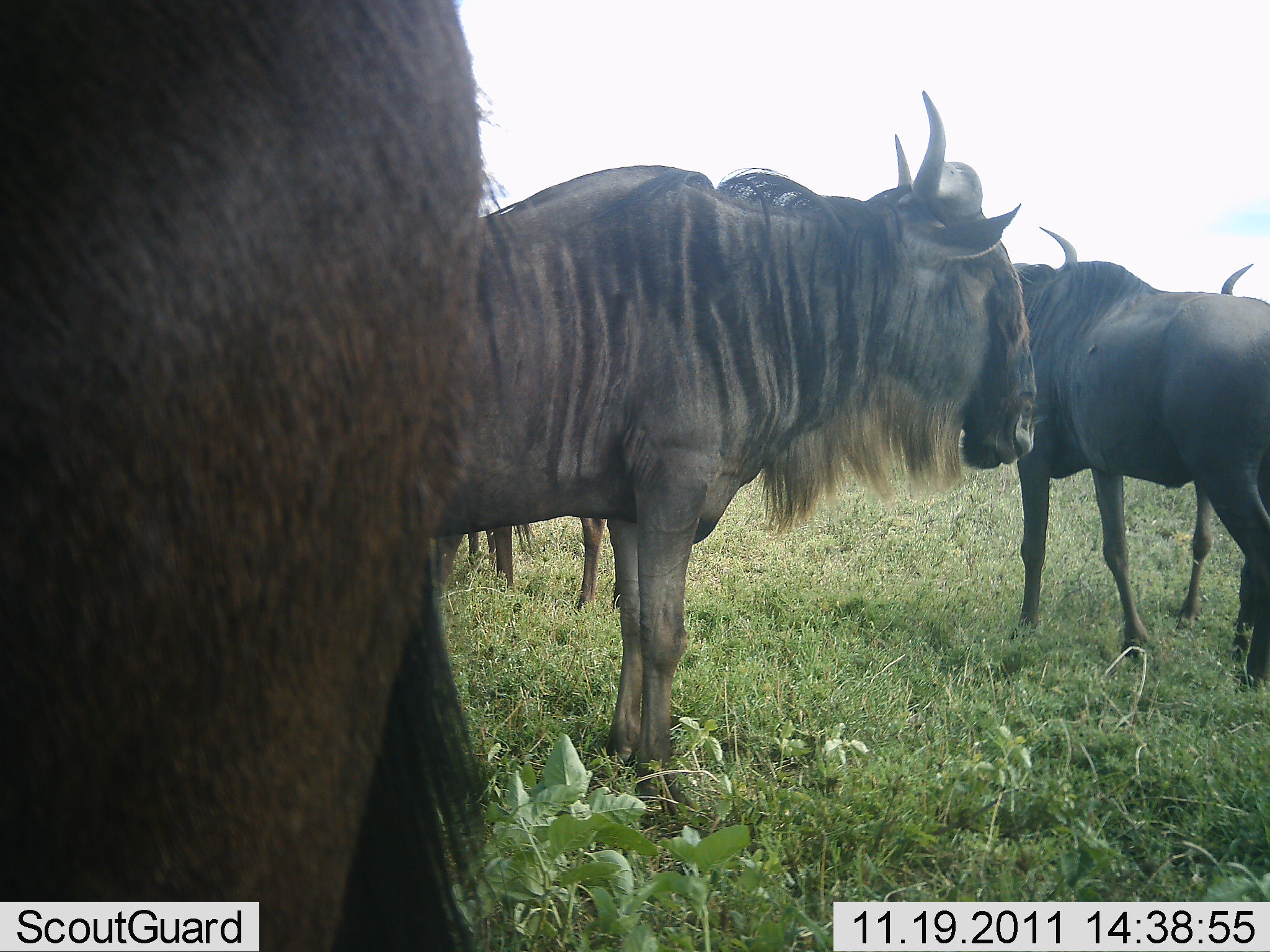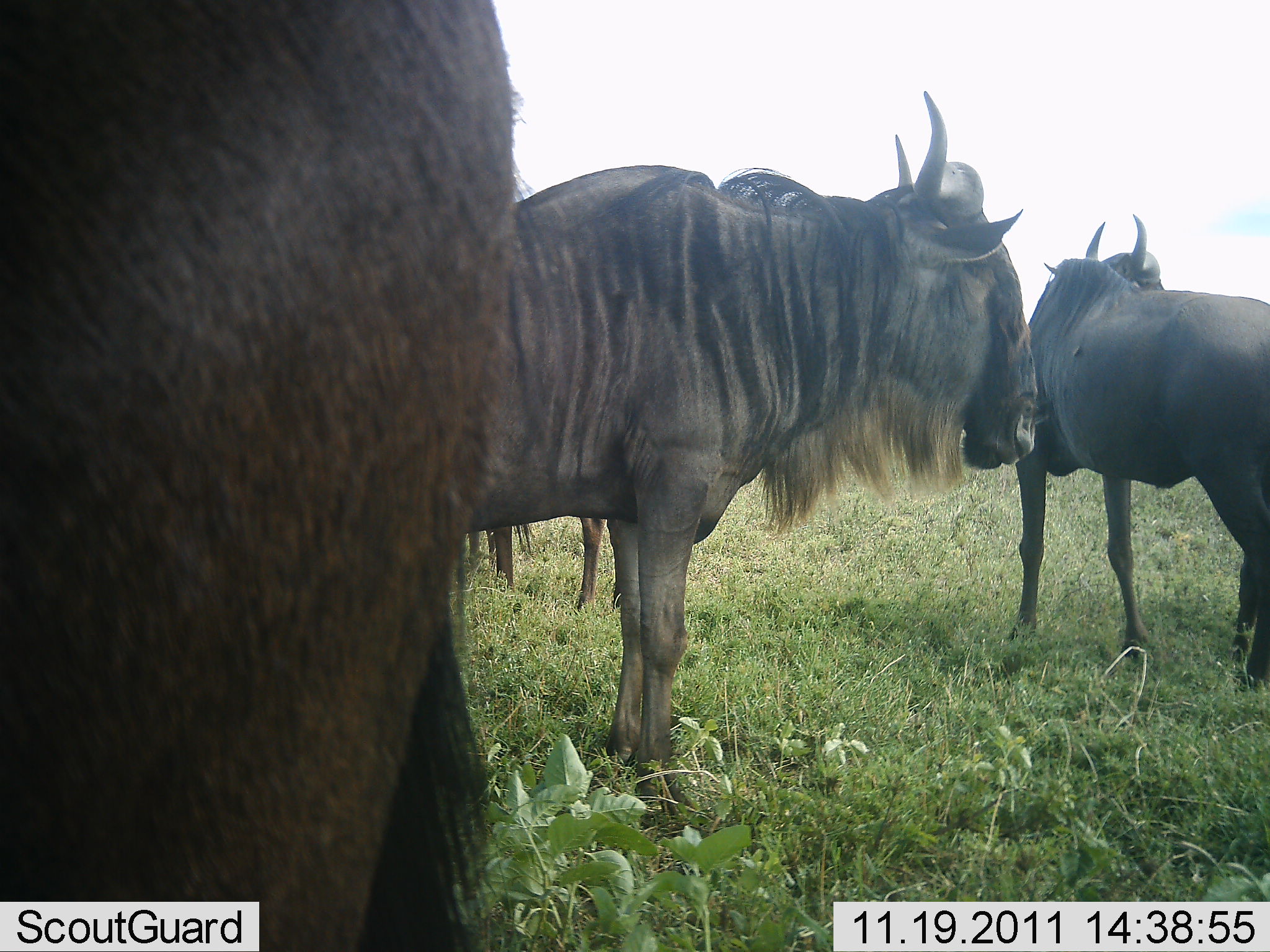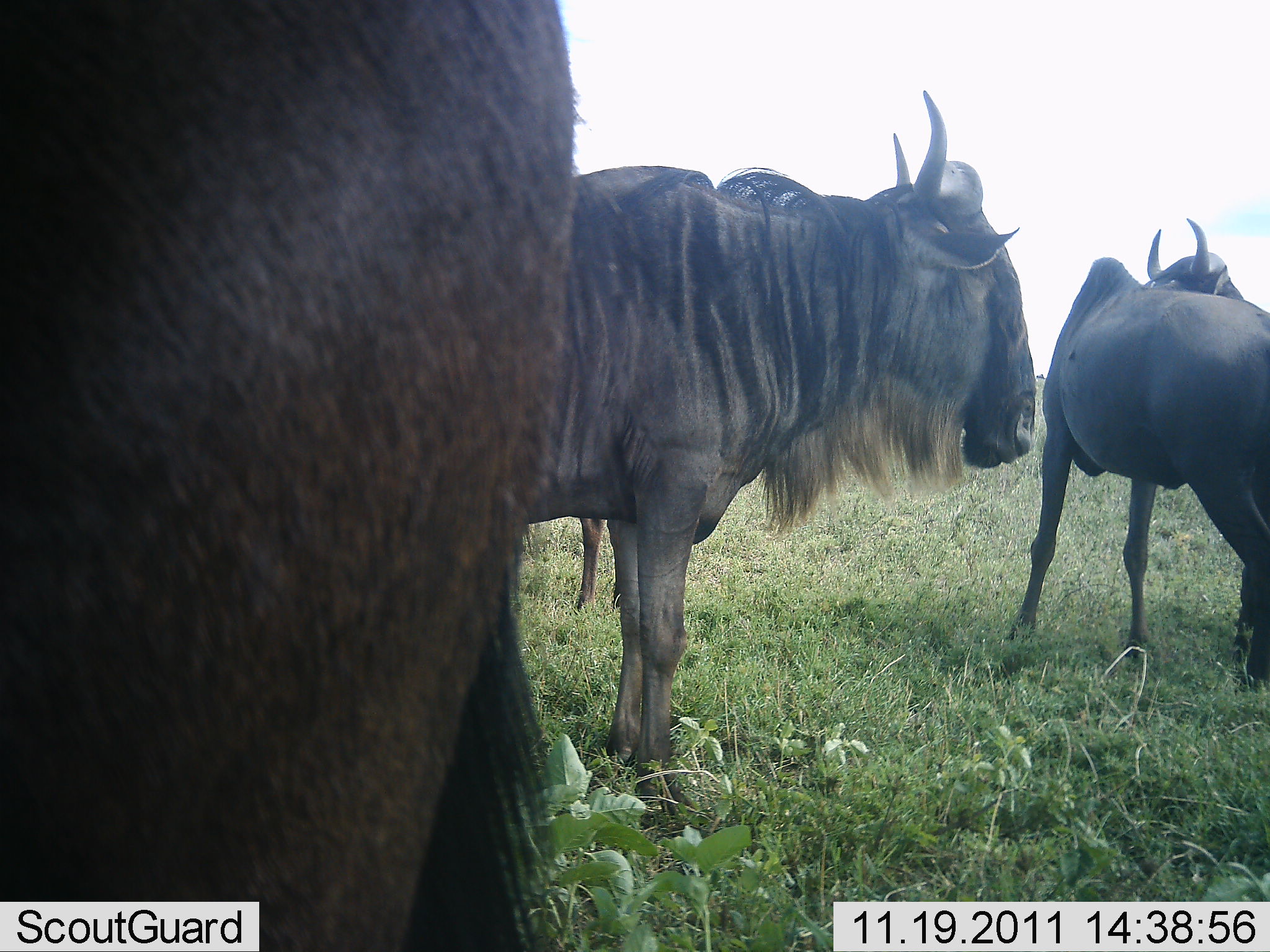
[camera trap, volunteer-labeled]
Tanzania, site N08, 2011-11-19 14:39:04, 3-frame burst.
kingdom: Animalia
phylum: Chordata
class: Mammalia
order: Artiodactyla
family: Bovidae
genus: Connochaetes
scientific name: Connochaetes taurinus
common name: blue wildebeest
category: wildebeest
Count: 4.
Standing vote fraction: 100%.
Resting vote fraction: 0%.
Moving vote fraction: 13%.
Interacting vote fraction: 0%.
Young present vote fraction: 0%.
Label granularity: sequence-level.